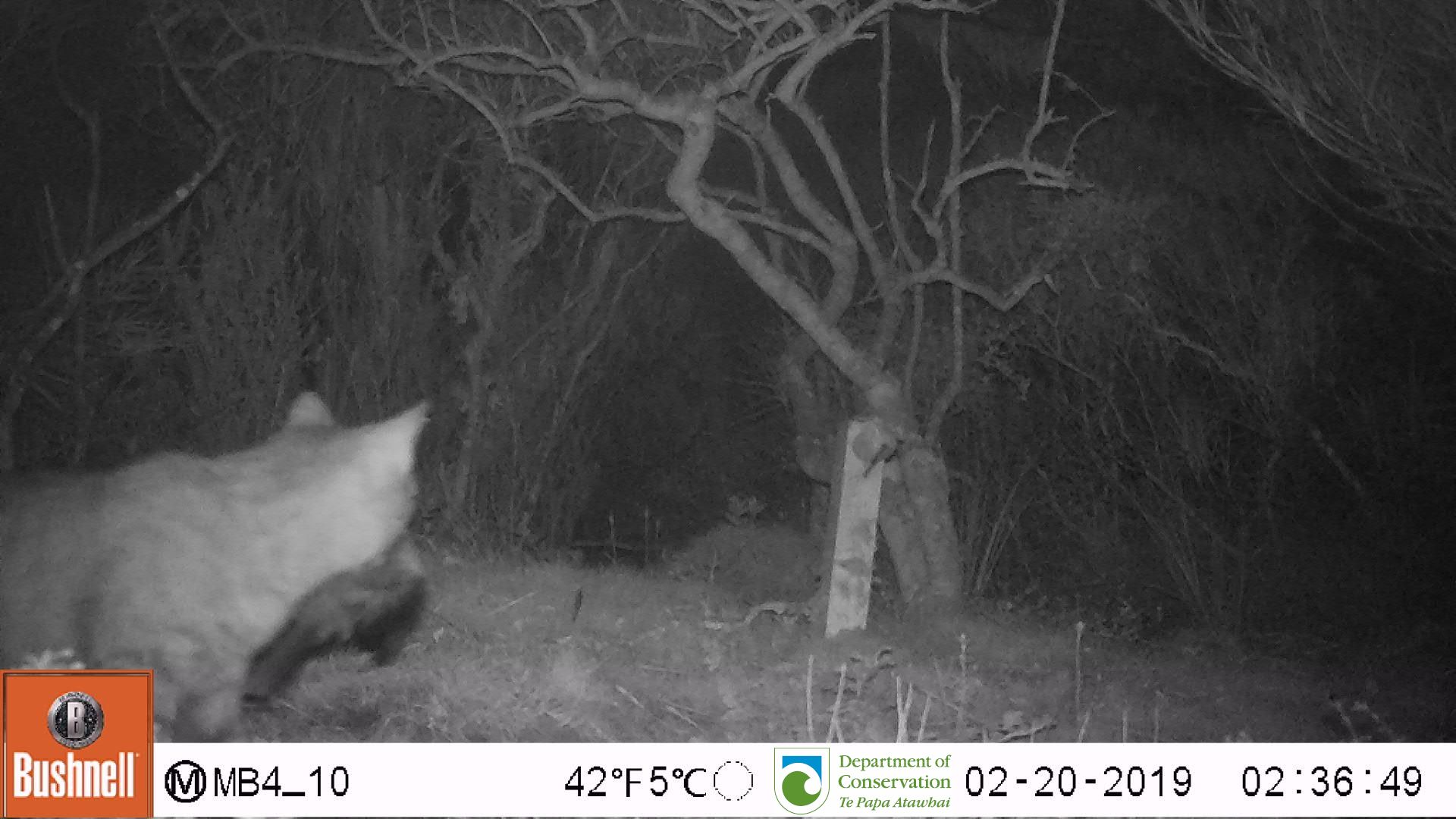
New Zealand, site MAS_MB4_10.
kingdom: Animalia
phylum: Chordata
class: Mammalia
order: Carnivora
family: Felidae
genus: Felis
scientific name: Felis catus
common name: domestic cat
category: cat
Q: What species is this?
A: Cat (domestic cat) (Felis catus).